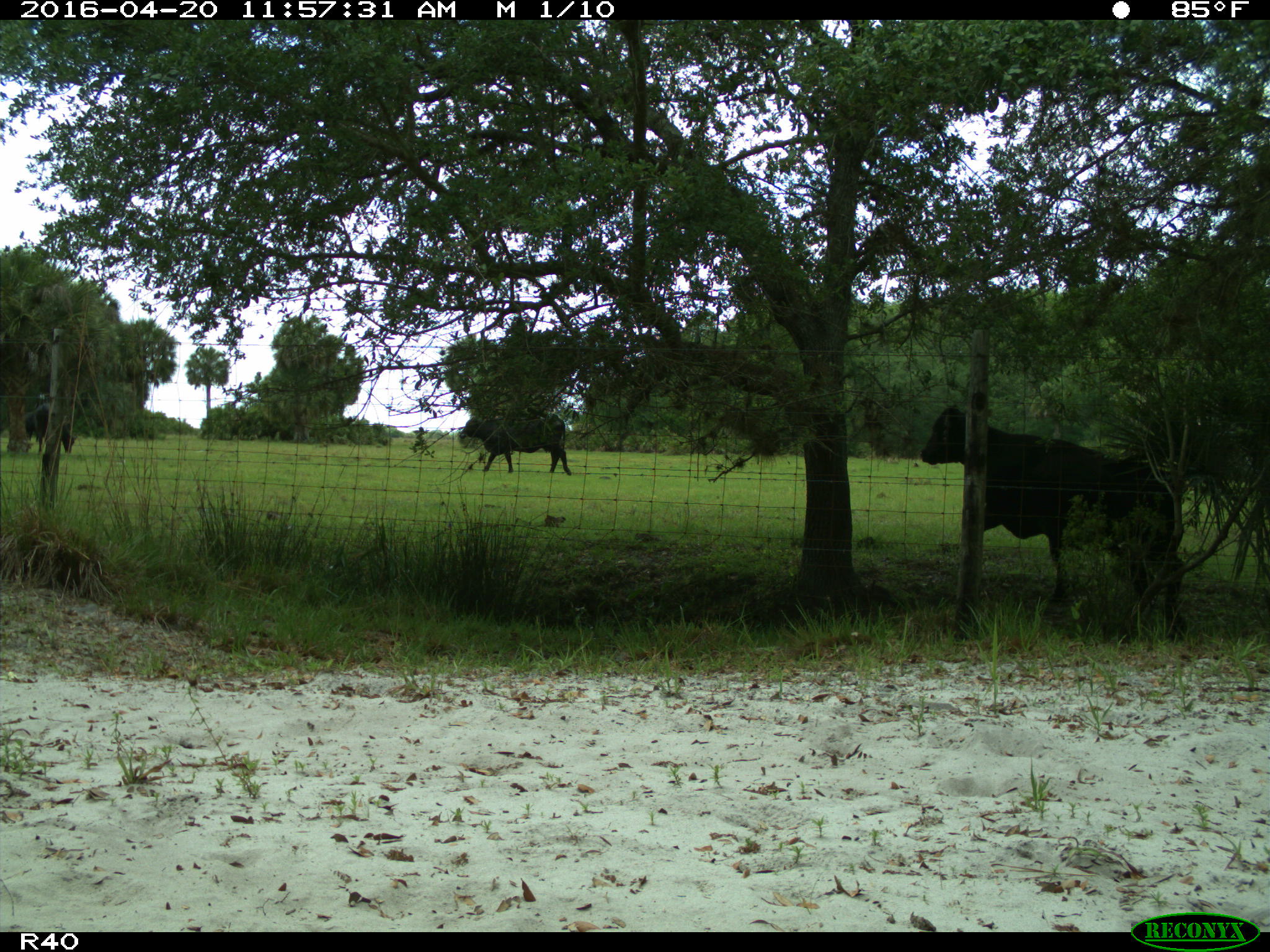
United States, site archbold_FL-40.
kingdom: Animalia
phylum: Chordata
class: Mammalia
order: Artiodactyla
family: Bovidae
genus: Bos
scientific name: Bos taurus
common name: domestic cow